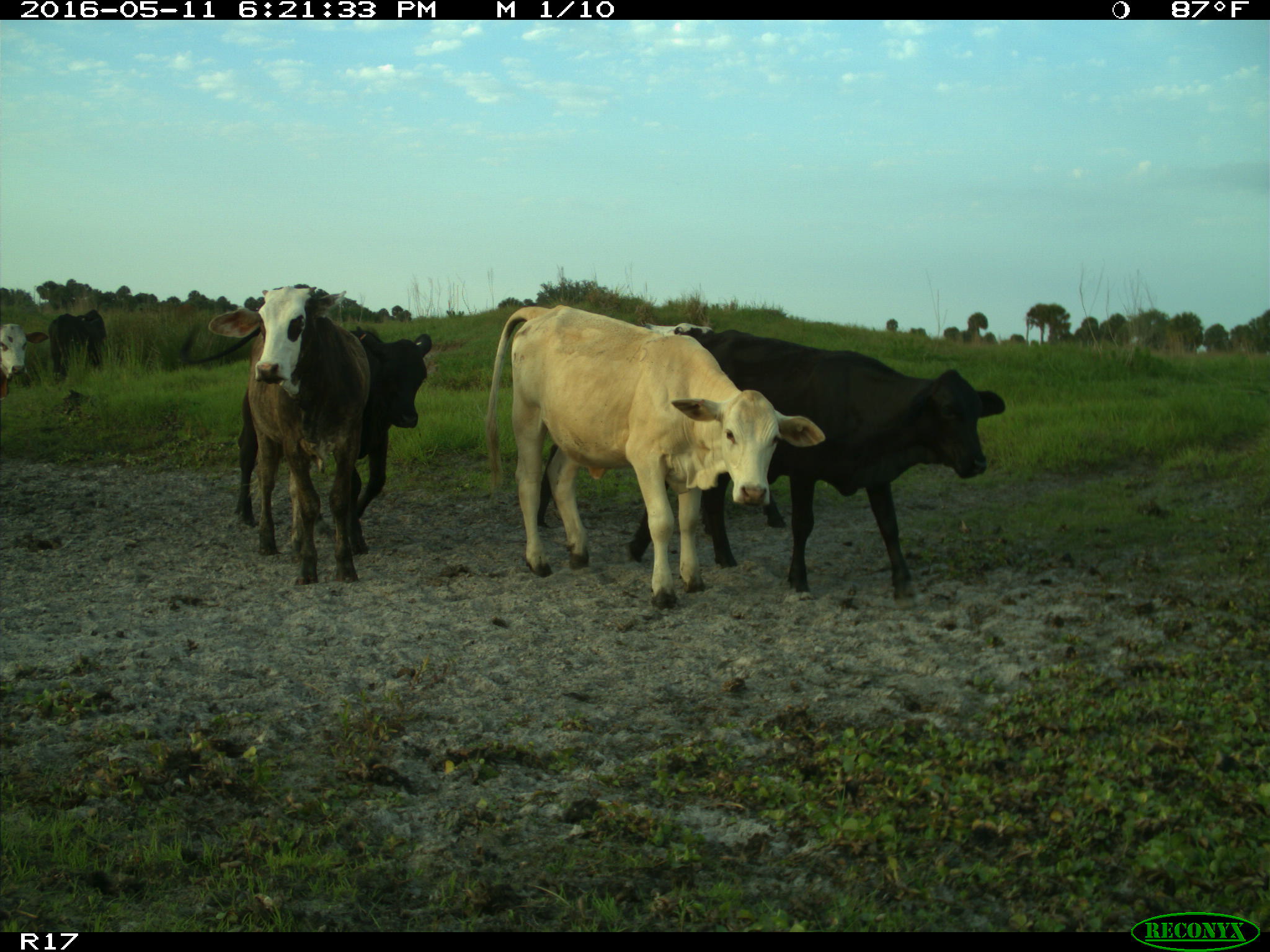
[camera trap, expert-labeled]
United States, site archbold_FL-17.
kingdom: Animalia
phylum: Chordata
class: Mammalia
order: Artiodactyla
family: Bovidae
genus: Bos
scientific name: Bos taurus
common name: domestic cow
Bos taurus (domestic cow).